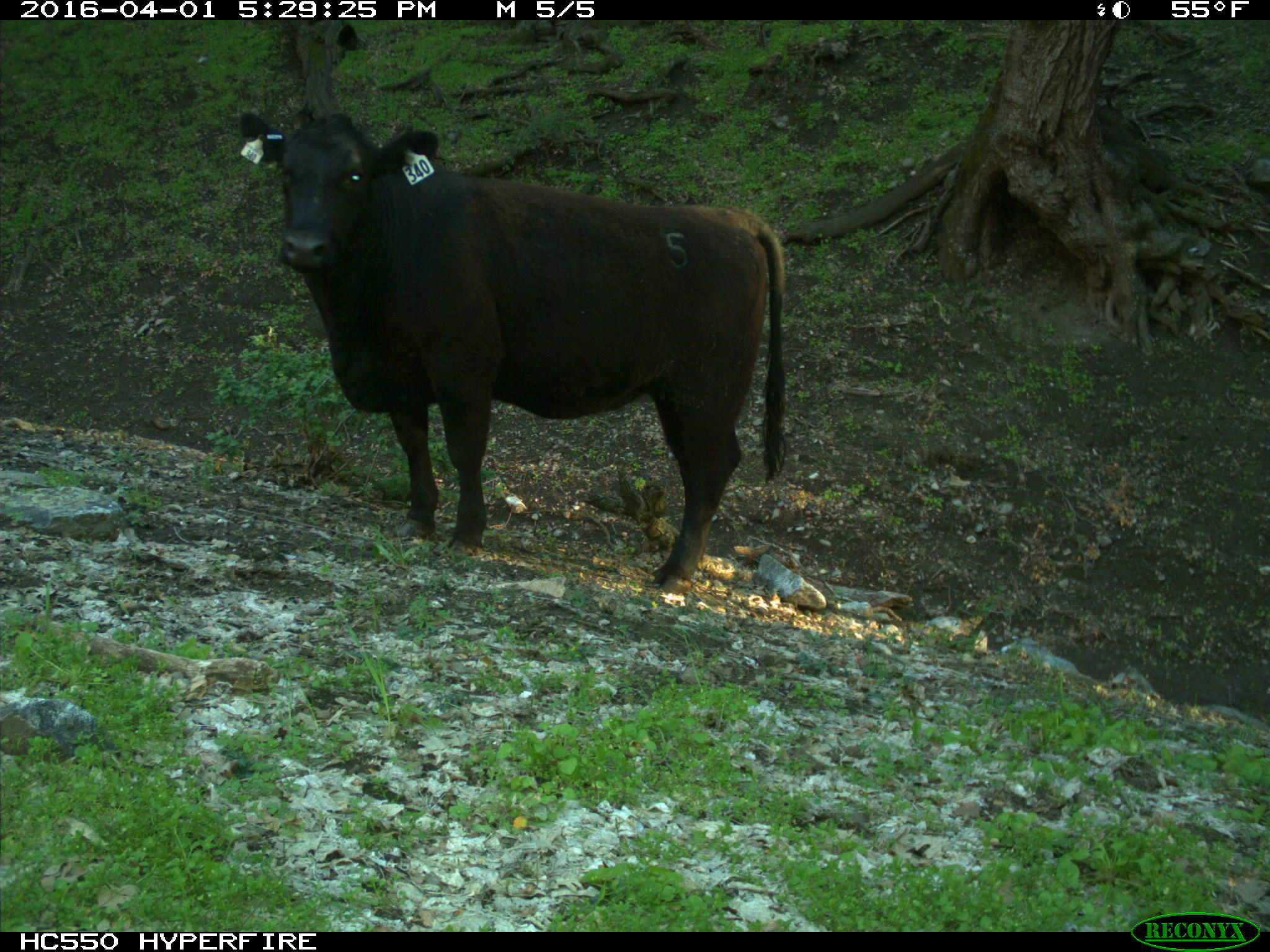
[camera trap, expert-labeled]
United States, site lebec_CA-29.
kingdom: Animalia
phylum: Chordata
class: Mammalia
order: Artiodactyla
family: Bovidae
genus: Bos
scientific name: Bos taurus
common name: domestic cow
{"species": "Bos taurus (domestic cow)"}